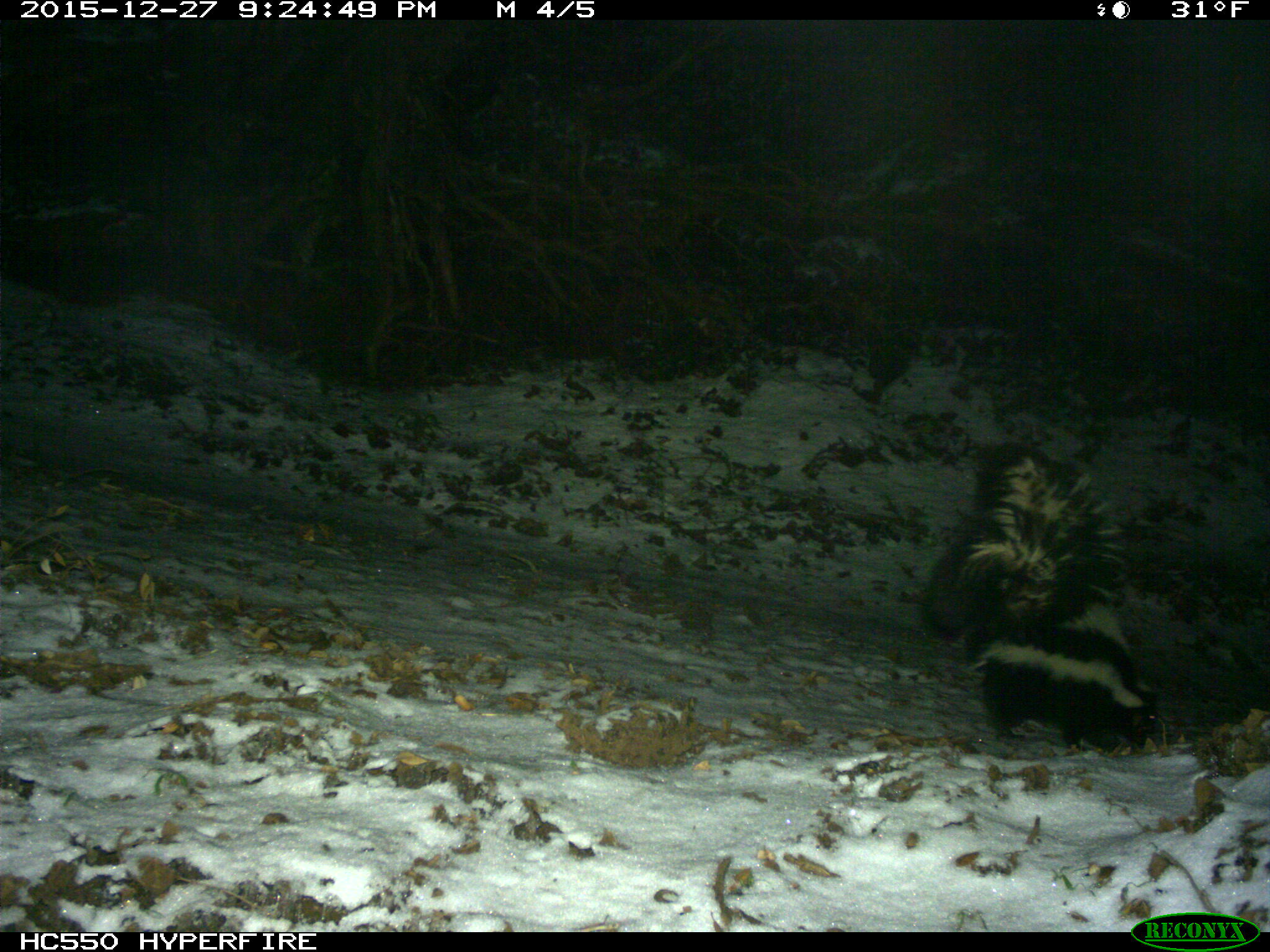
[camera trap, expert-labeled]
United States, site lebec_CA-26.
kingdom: Animalia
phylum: Chordata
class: Mammalia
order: Carnivora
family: Mephitidae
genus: Mephitis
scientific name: Mephitis mephitis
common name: striped skunk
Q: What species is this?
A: Mephitis mephitis (striped skunk).